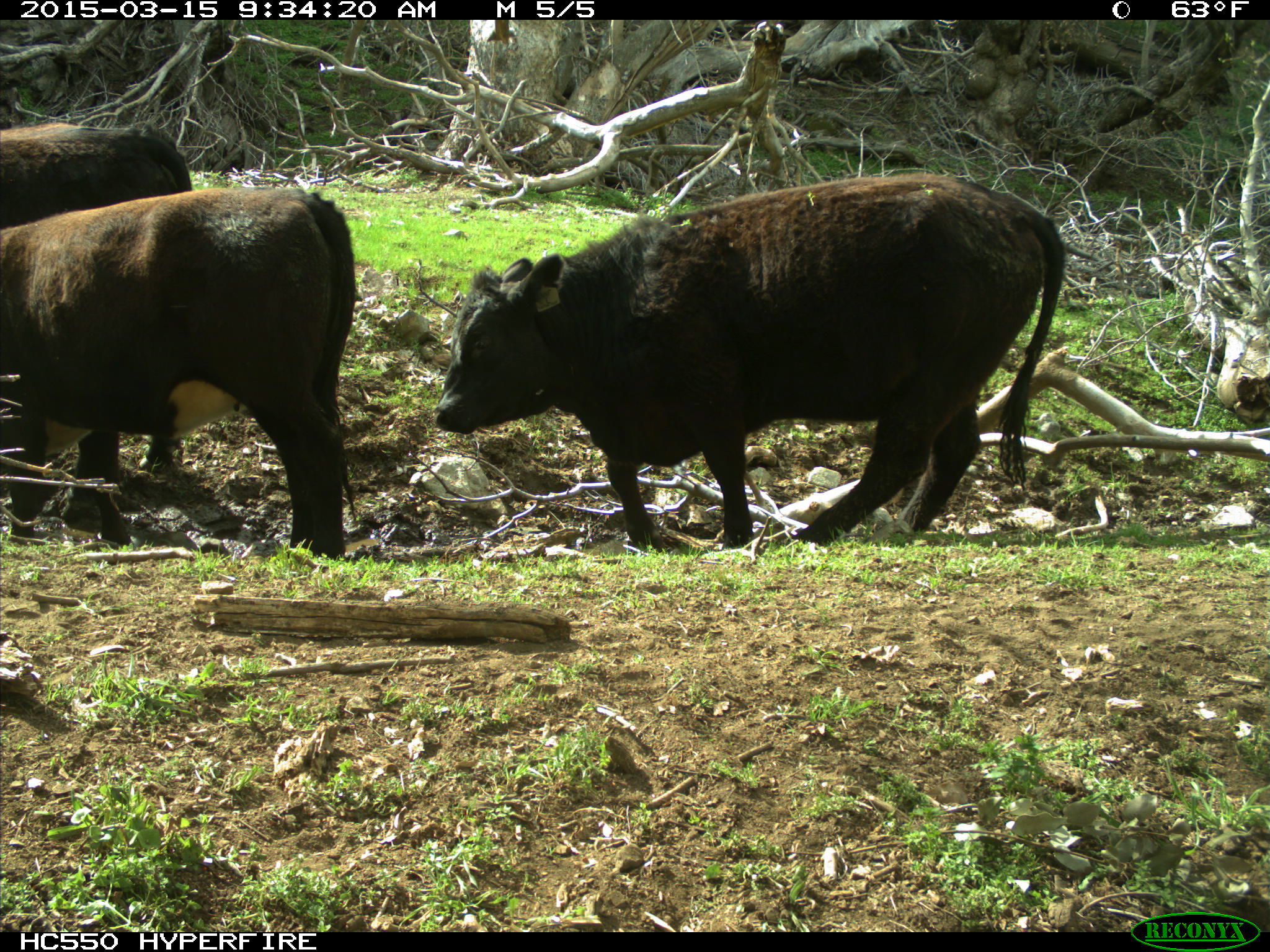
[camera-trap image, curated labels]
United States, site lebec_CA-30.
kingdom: Animalia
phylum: Chordata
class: Mammalia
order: Artiodactyla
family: Bovidae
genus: Bos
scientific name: Bos taurus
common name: domestic cow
Bos taurus (domestic cow).